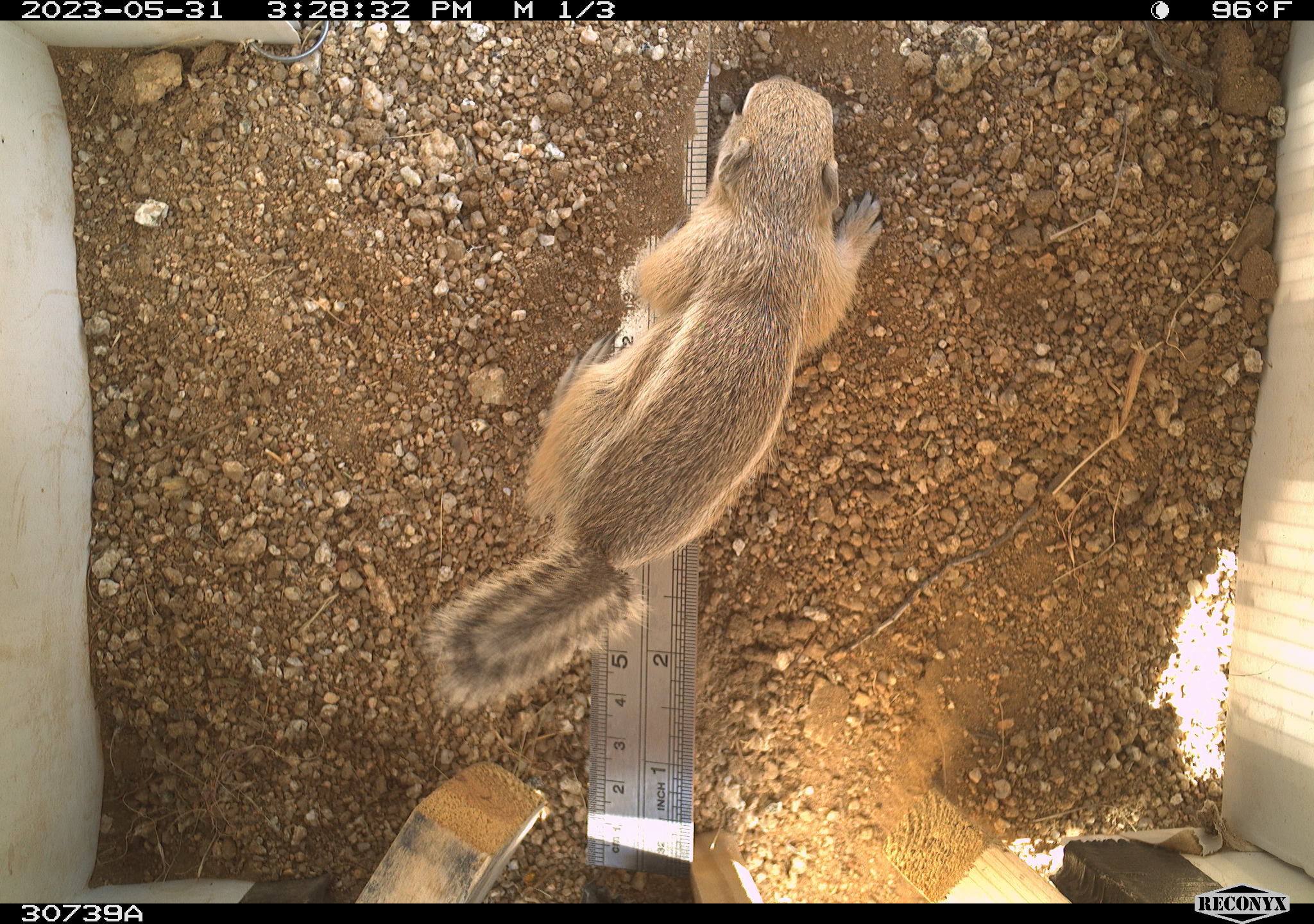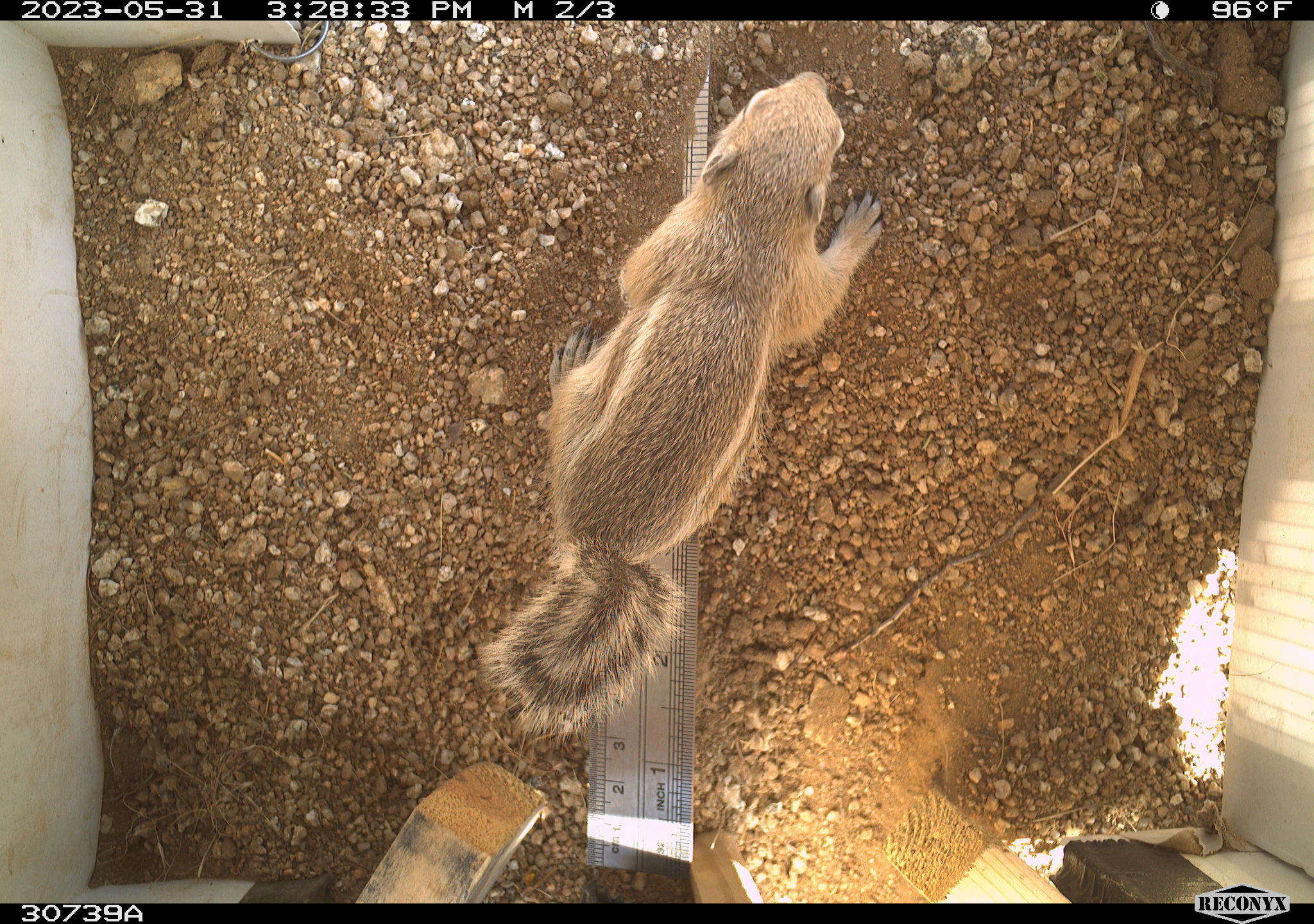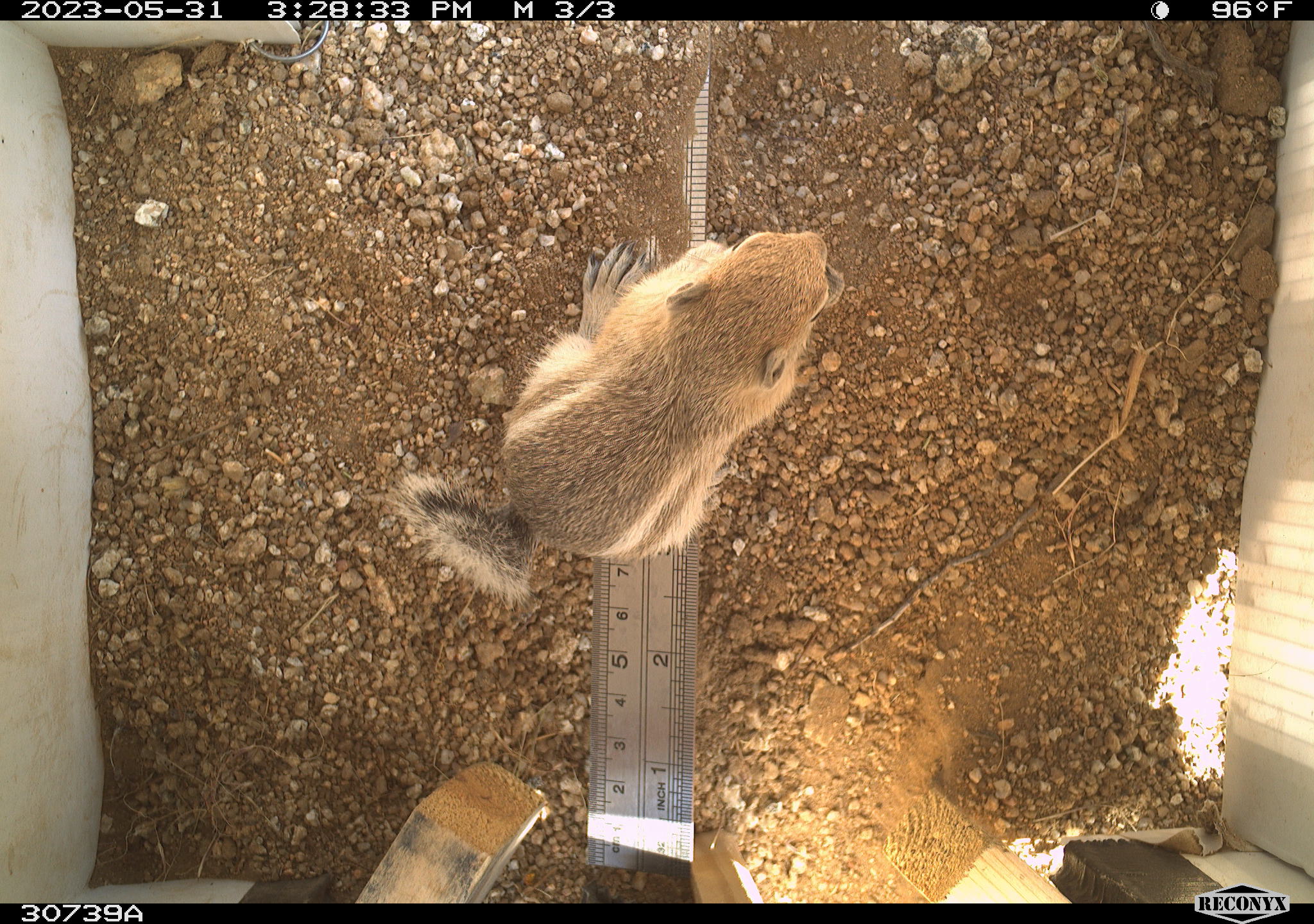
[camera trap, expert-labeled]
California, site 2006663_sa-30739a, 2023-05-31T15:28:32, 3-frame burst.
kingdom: Animalia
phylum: Chordata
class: Mammalia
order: Rodentia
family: Sciuridae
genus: Ammospermophilus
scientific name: Ammospermophilus leucurus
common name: white-tailed antelope squirrel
White-tailed antelope squirrel (Ammospermophilus leucurus).